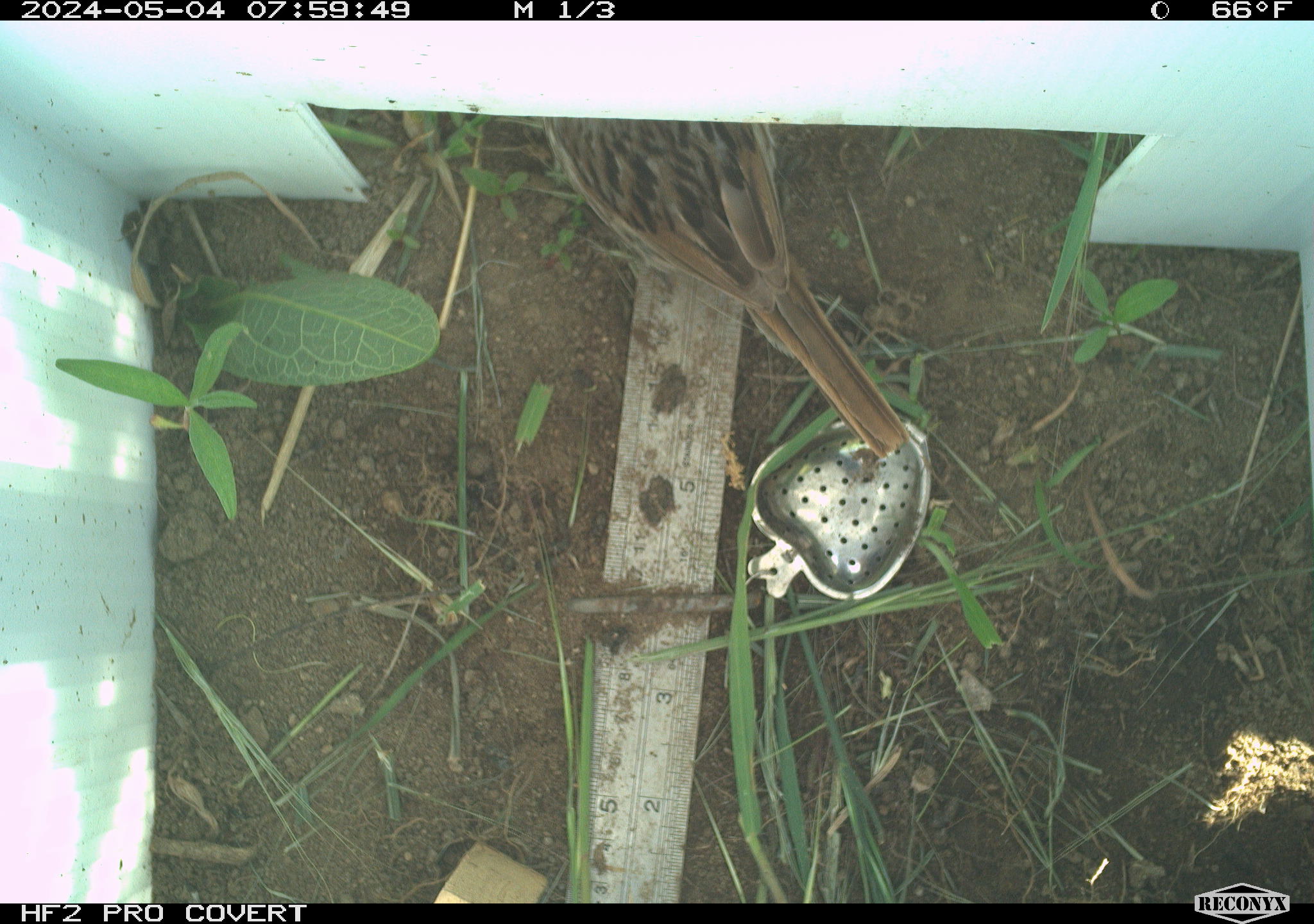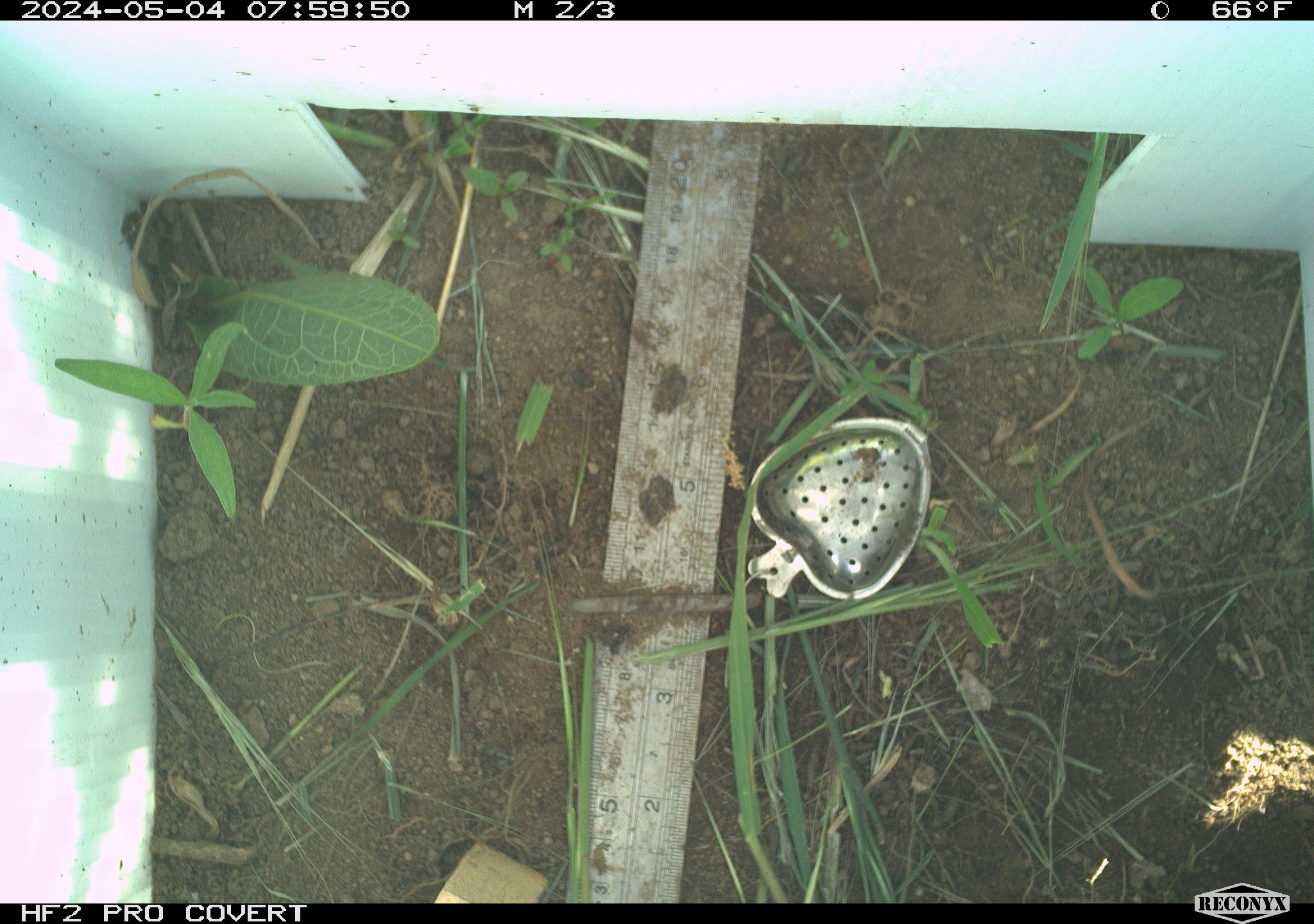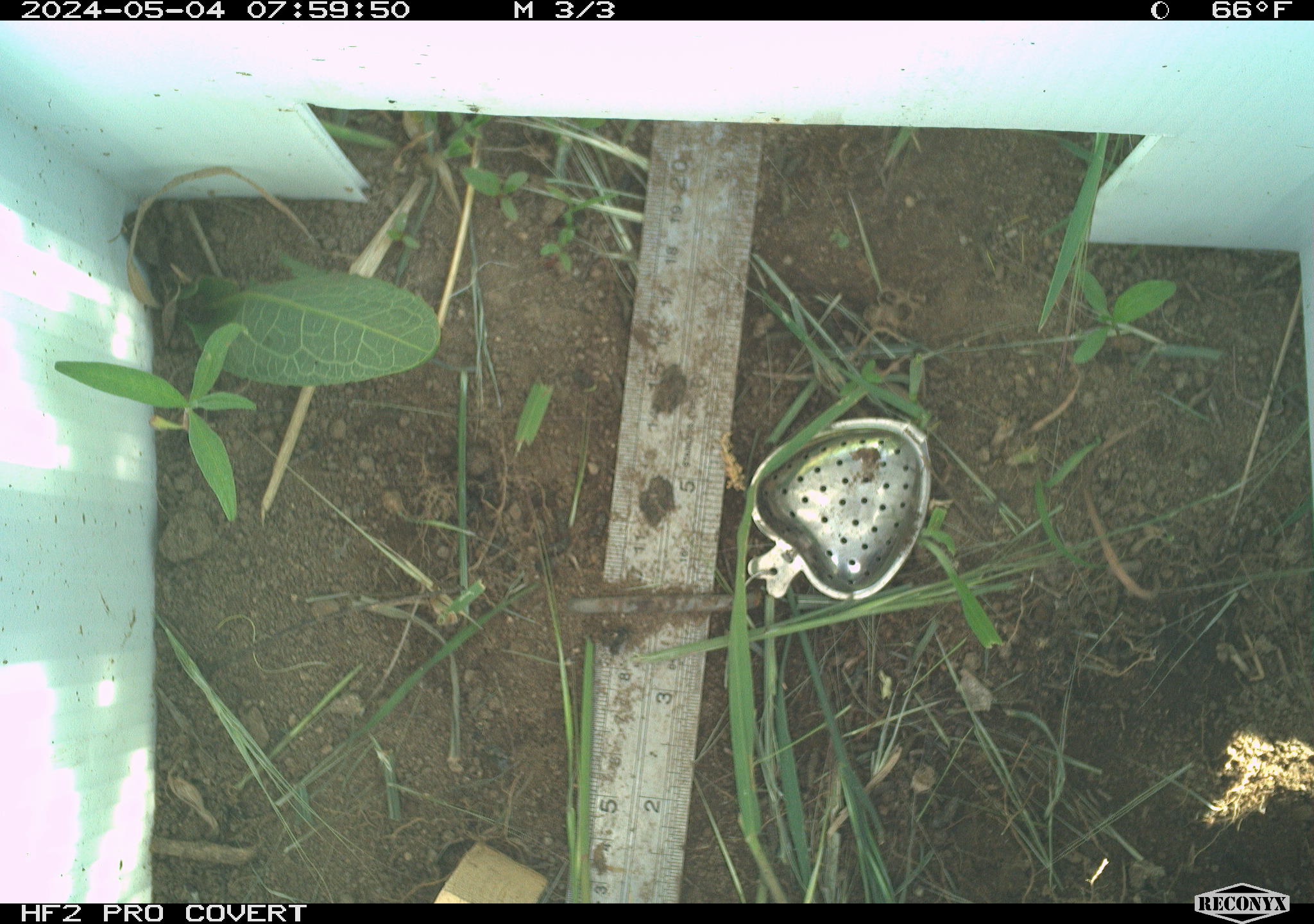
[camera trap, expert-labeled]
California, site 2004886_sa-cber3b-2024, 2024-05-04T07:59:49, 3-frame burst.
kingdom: Animalia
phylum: Chordata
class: Aves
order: Passeriformes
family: Passerellidae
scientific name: Passerellidae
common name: new world sparrows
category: passerellidae family